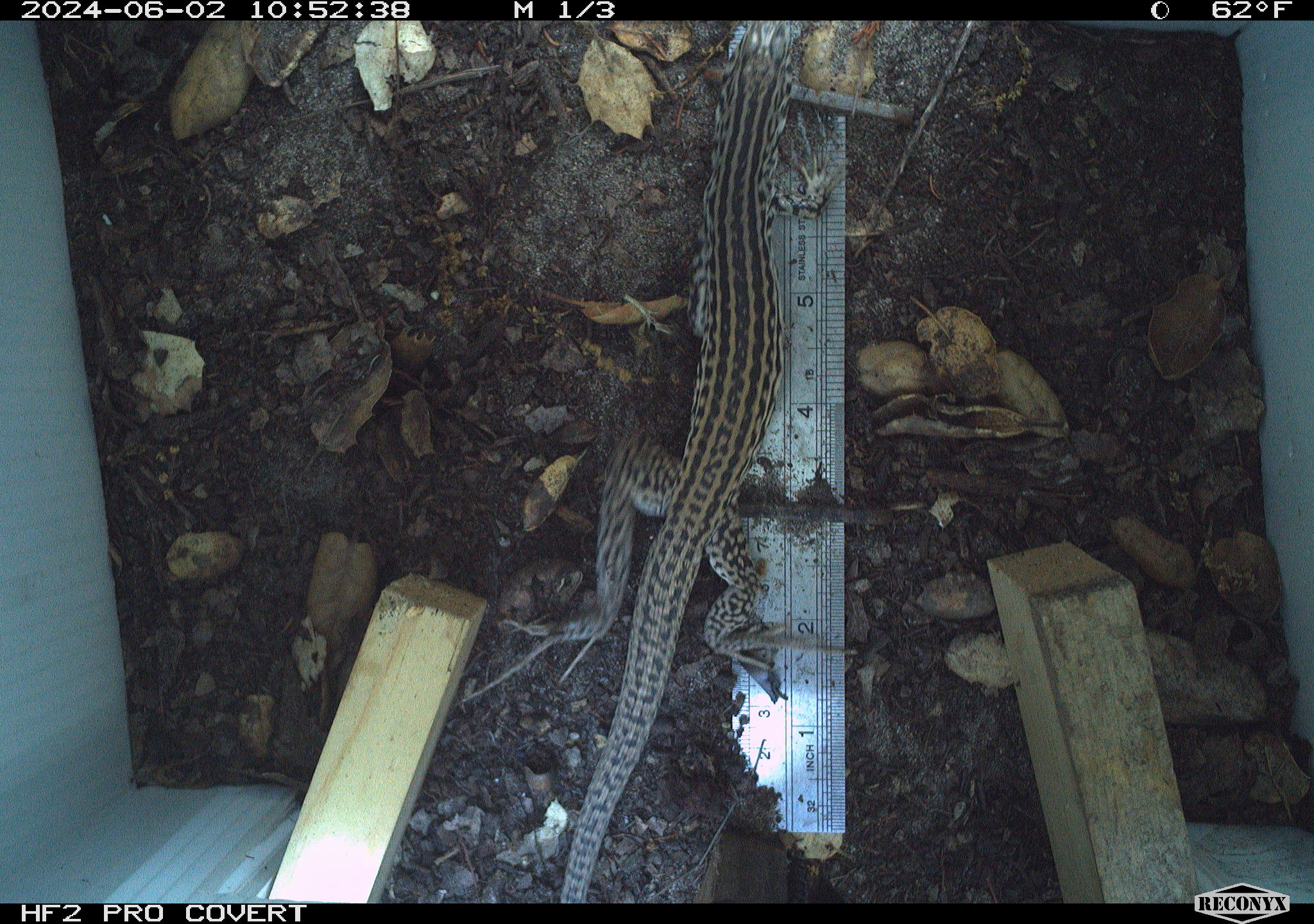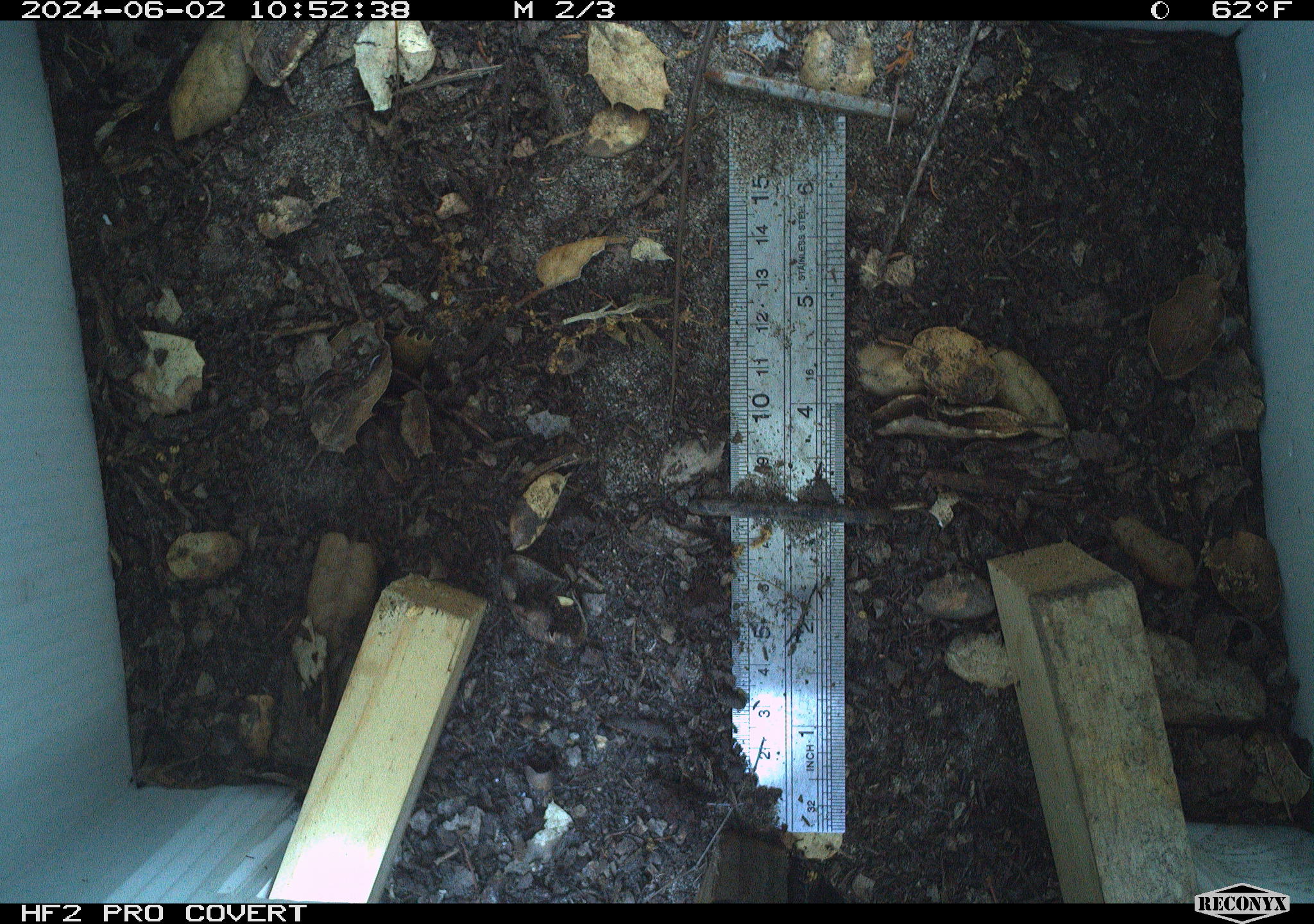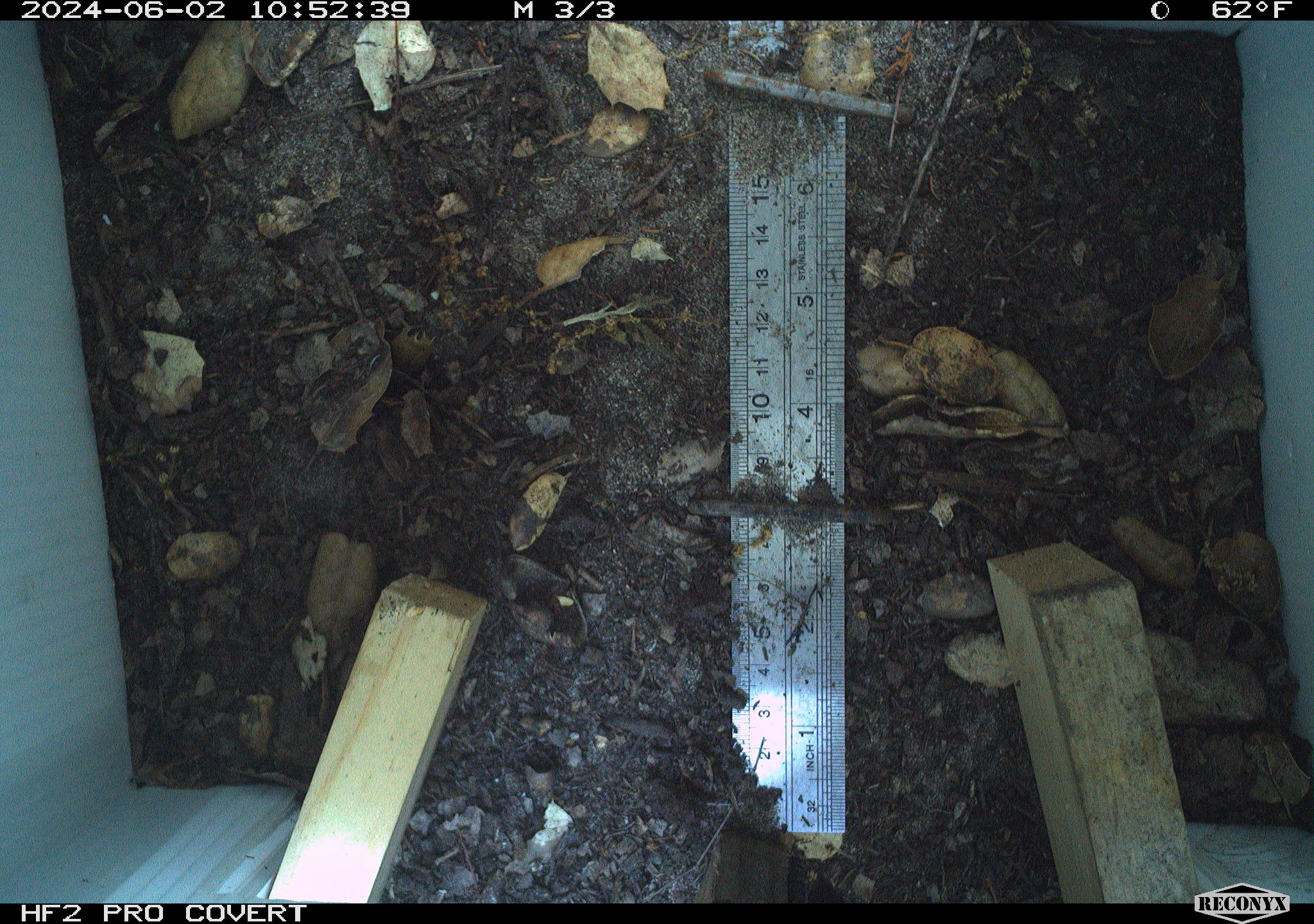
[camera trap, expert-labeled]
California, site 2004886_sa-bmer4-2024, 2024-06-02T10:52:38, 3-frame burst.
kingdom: Animalia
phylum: Chordata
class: Reptilia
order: Squamata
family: Colubridae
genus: Masticophis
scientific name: Masticophis flagellum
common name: coachwhip